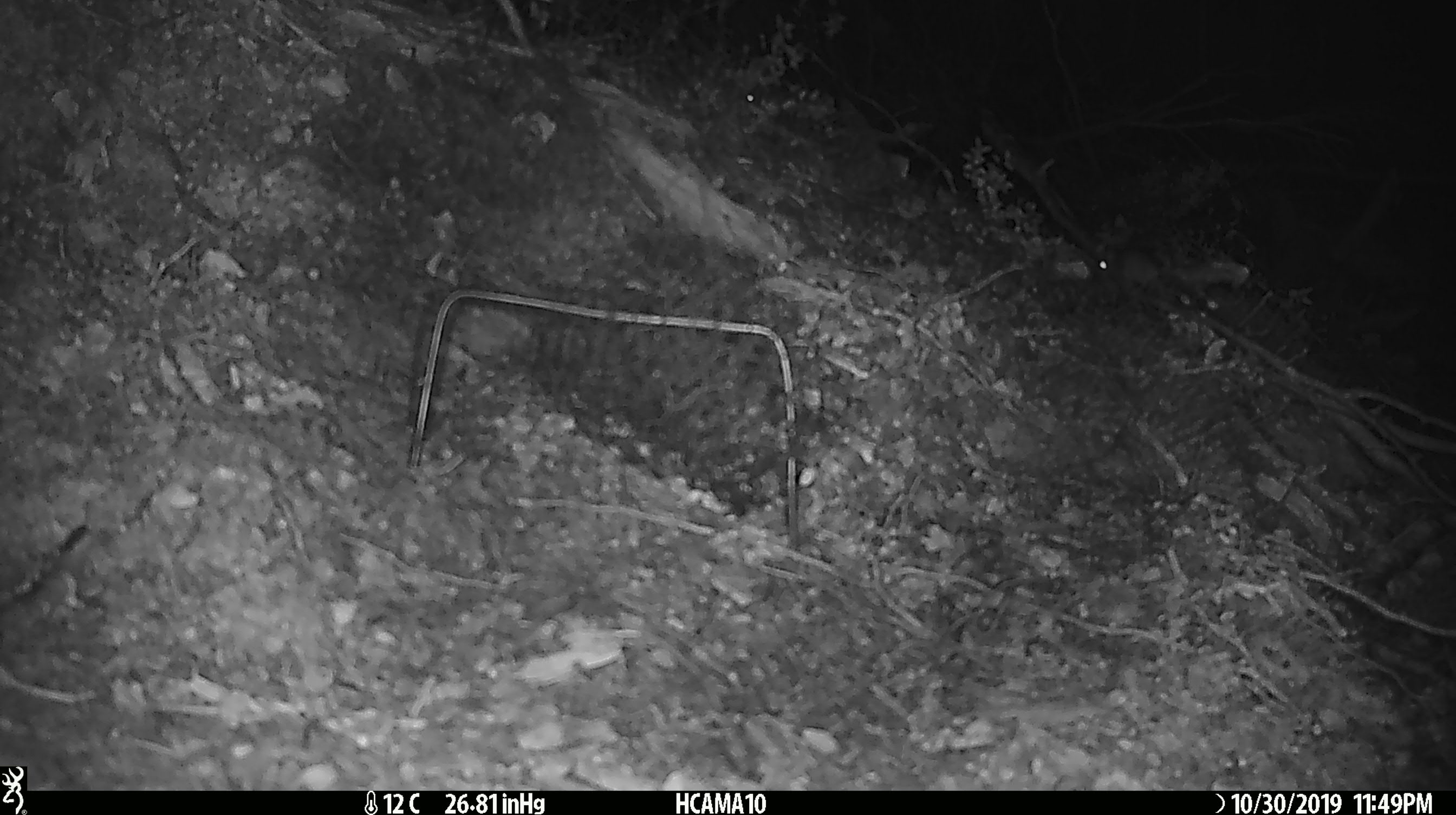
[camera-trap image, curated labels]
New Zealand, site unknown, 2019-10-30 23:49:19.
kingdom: Animalia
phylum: Chordata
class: Mammalia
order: Rodentia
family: Muridae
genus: Mus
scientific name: Mus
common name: mouse